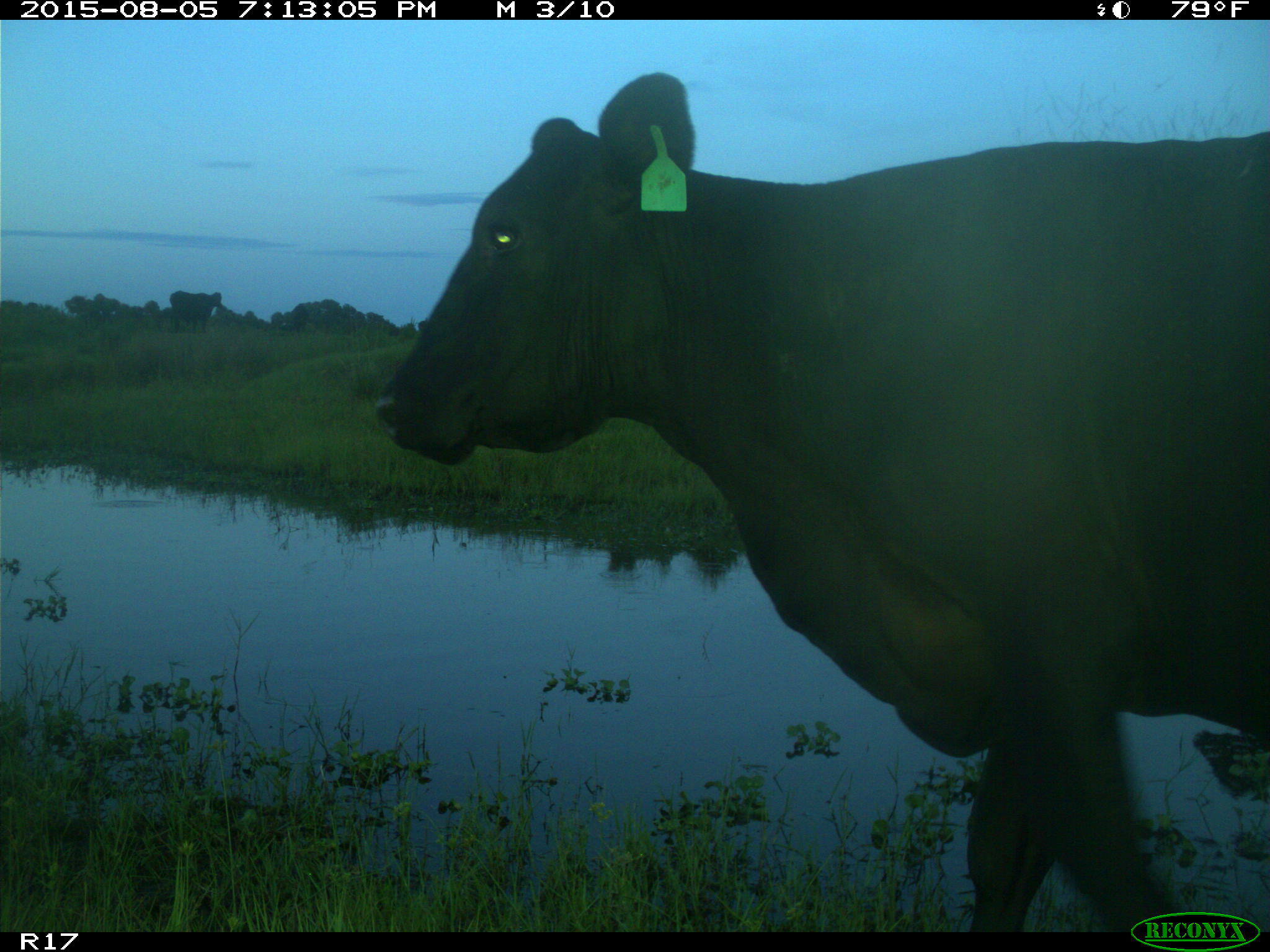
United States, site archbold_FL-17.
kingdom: Animalia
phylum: Chordata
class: Mammalia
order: Artiodactyla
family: Bovidae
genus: Bos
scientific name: Bos taurus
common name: domestic cow